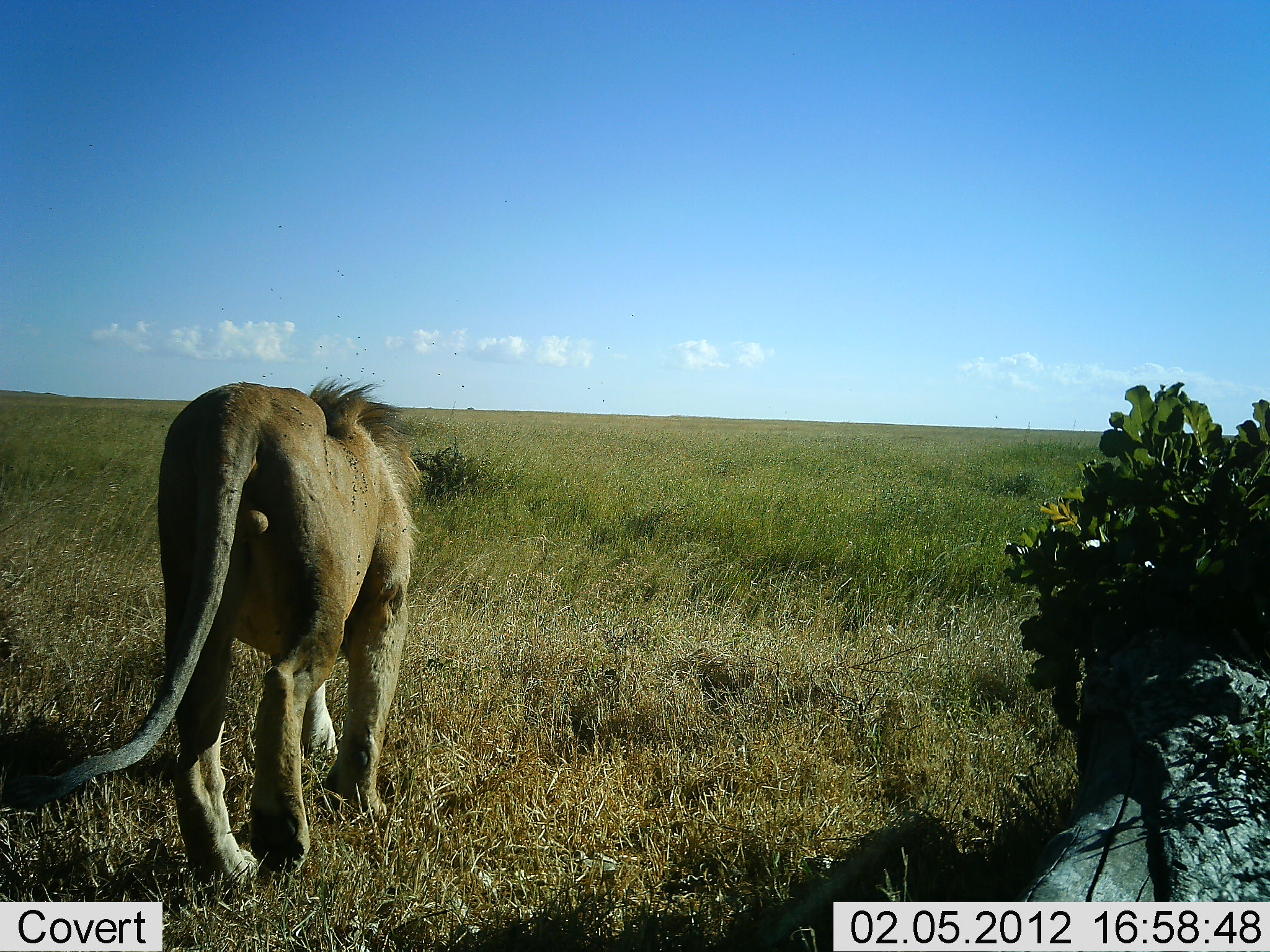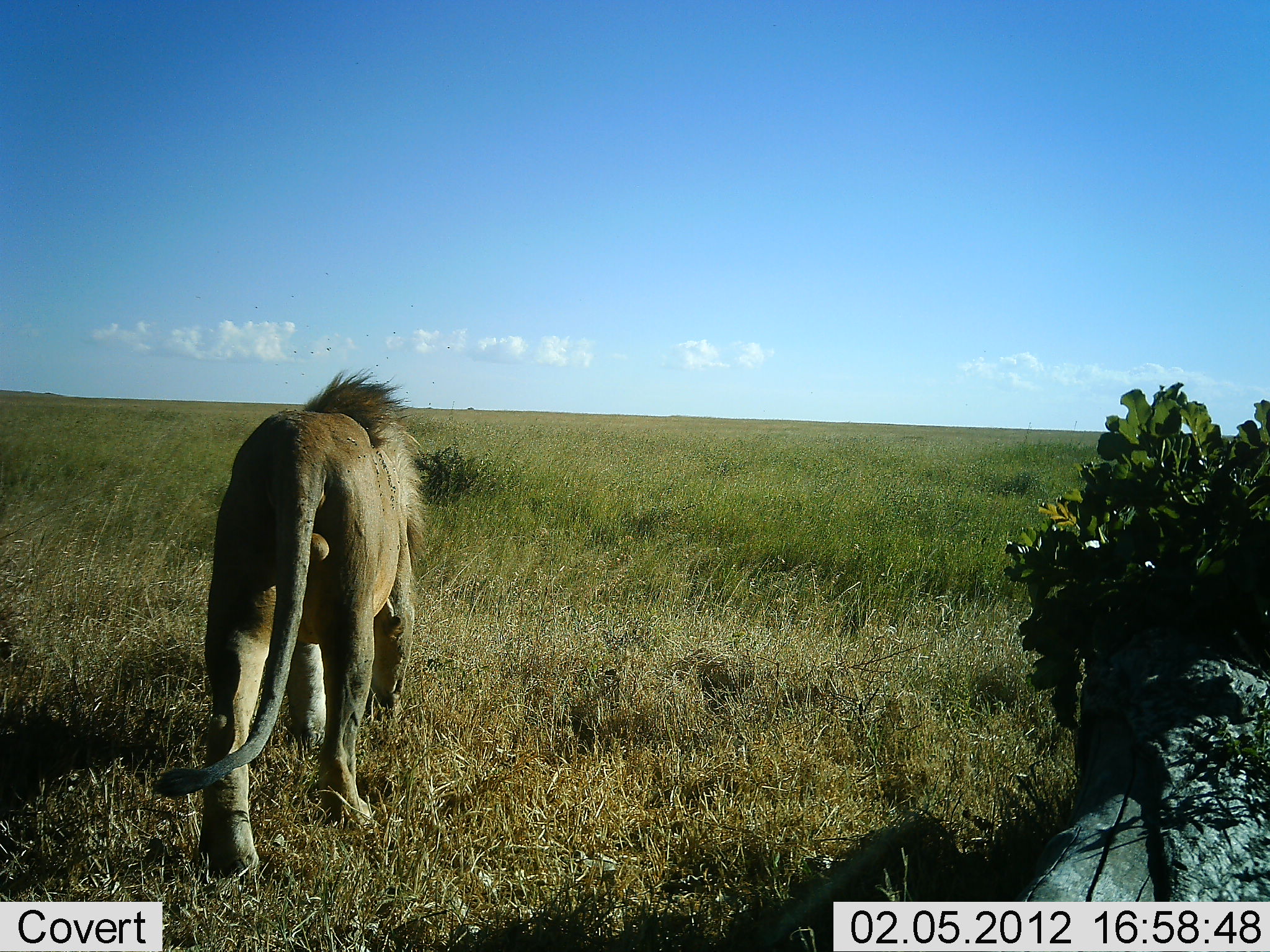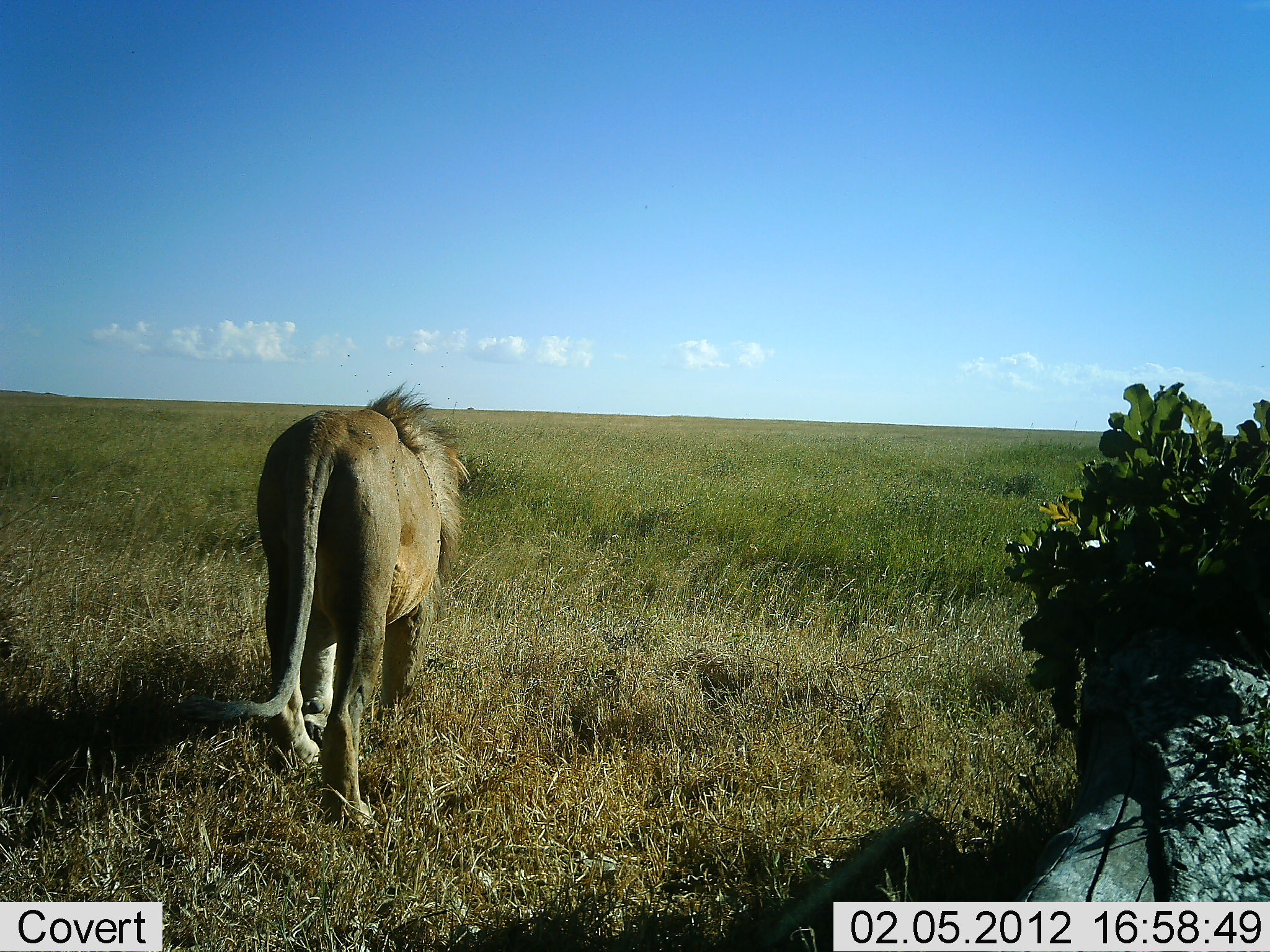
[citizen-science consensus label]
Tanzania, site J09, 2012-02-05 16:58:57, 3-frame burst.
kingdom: Animalia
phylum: Chordata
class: Mammalia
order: Carnivora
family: Felidae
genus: Panthera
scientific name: Panthera leo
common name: lion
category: lionmale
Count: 1.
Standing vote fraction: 4%.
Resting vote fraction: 0%.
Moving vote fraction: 100%.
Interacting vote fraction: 0%.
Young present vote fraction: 0%.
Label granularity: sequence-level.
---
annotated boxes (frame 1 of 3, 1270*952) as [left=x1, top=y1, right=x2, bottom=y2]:
animal: [left=3, top=378, right=425, bottom=904]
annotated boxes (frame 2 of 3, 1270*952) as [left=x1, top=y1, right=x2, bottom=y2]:
animal: [left=148, top=364, right=429, bottom=884]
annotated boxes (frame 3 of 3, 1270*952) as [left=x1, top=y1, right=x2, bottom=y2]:
animal: [left=179, top=380, right=476, bottom=837]